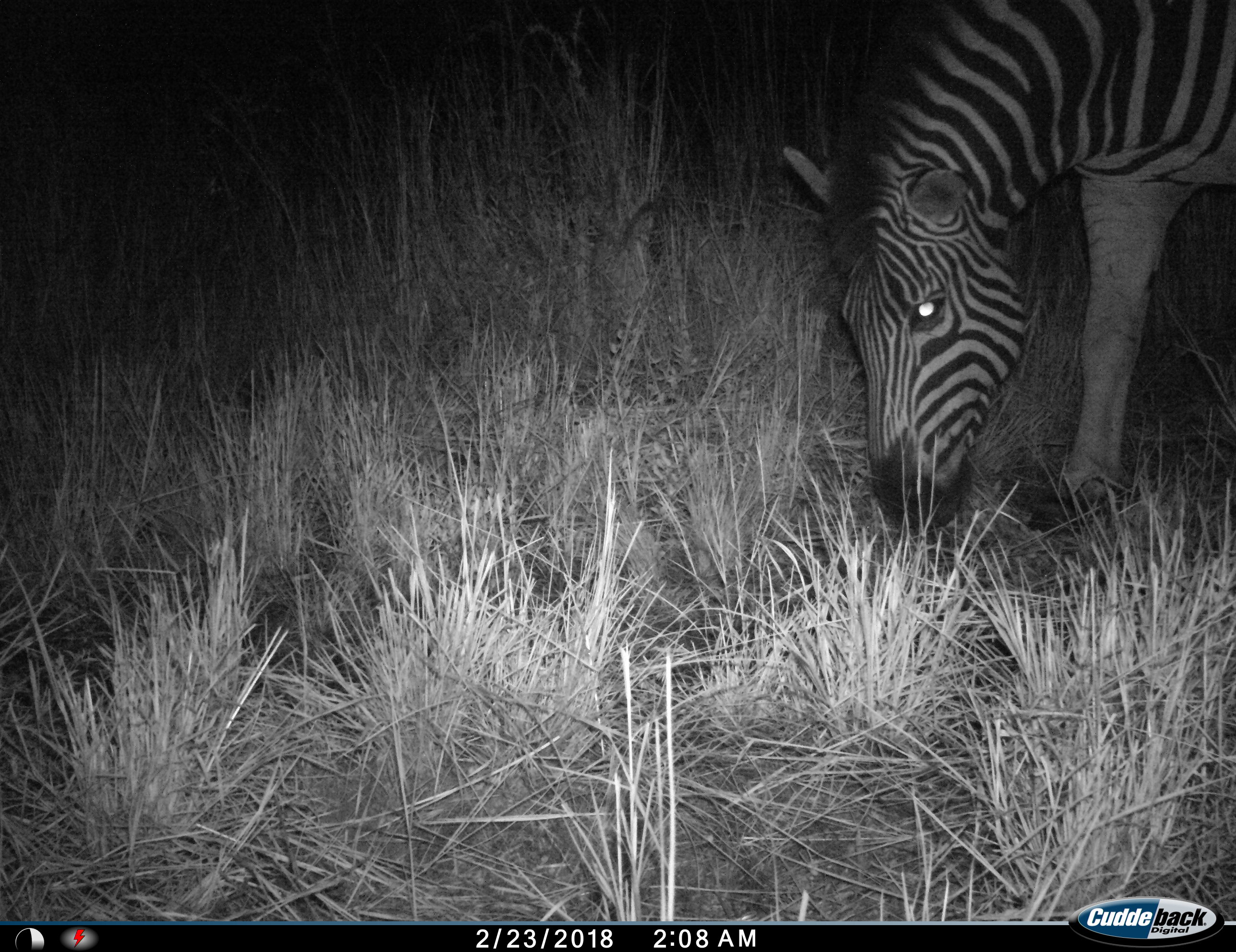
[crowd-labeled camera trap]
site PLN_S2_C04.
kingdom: Animalia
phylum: Chordata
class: Mammalia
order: Perissodactyla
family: Equidae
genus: Equus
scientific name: Equus quagga burchellii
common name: burchell's zebra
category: zebraburchells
Zebraburchells (burchell's zebra) (Equus quagga burchellii), count 1. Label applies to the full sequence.